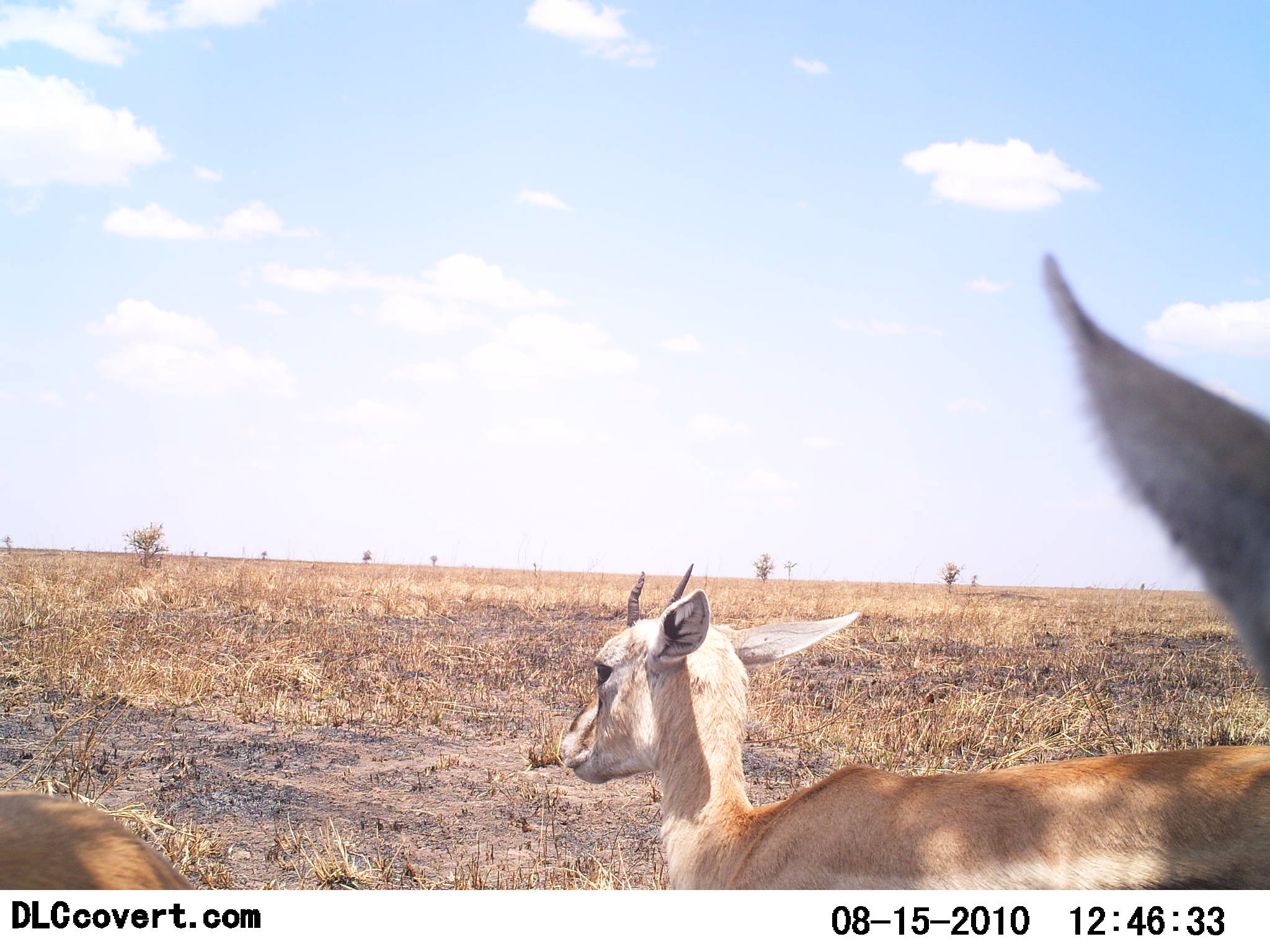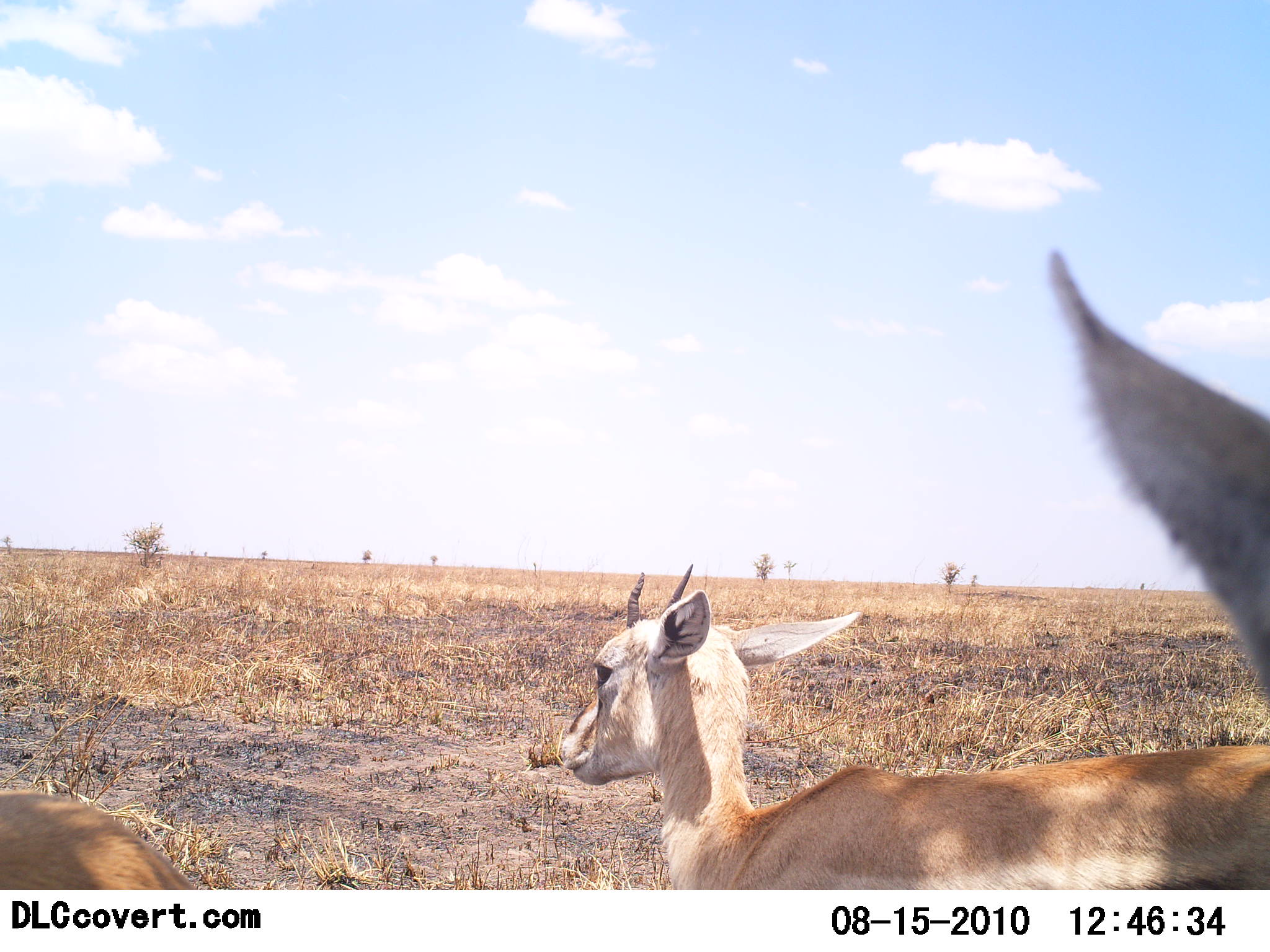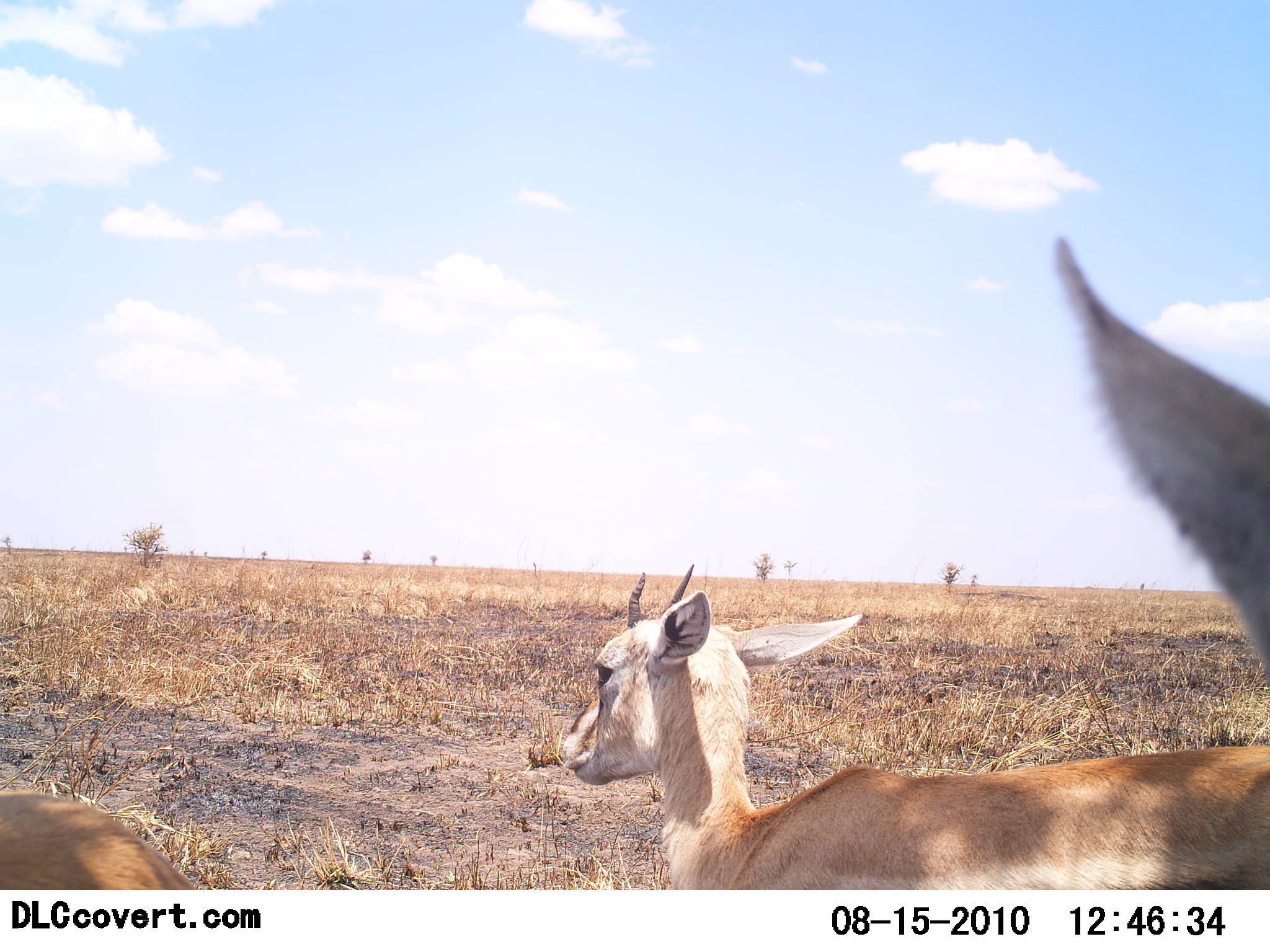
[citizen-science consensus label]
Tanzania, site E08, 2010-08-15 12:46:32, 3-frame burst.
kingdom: Animalia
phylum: Chordata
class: Mammalia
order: Artiodactyla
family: Bovidae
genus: Eudorcas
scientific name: Eudorcas thomsonii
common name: thomson's gazelle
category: gazellethomsons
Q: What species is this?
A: Gazellethomsons (thomson's gazelle) (Eudorcas thomsonii).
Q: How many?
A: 3.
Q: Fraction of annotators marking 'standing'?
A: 92%.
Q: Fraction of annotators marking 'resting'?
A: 8%.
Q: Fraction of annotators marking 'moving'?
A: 15%.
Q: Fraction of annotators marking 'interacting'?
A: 8%.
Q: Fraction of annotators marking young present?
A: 8%.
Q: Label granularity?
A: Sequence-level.